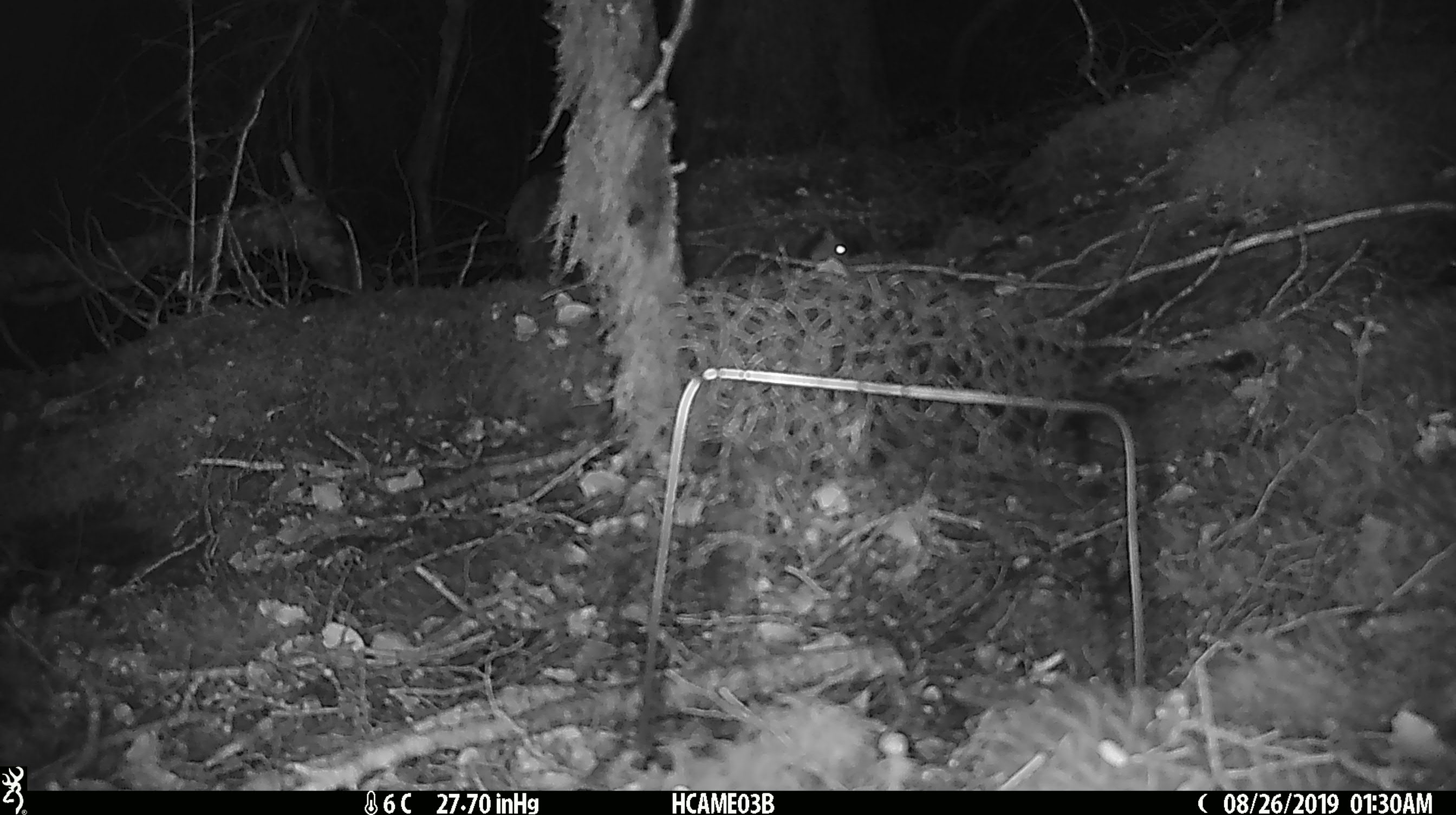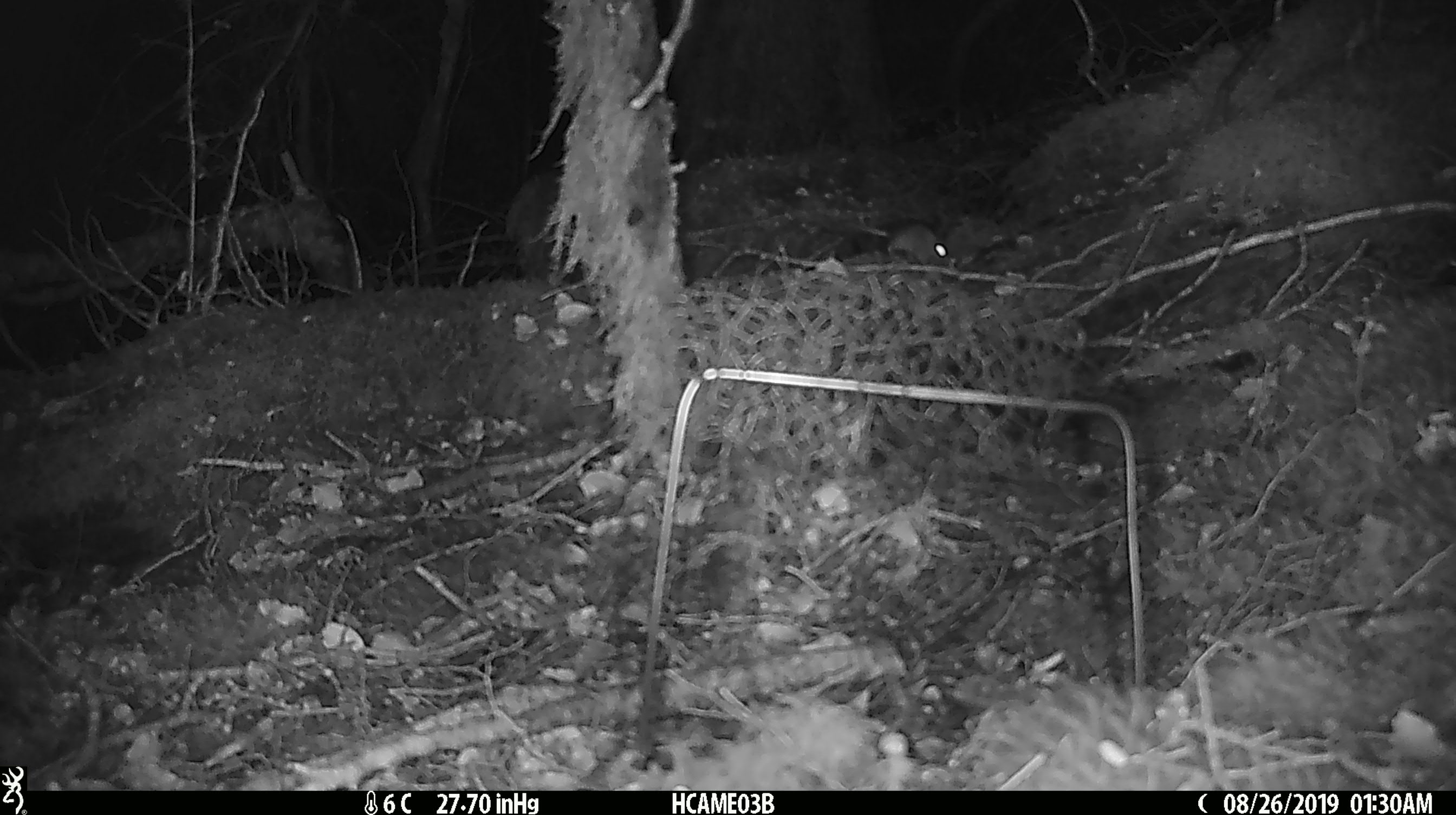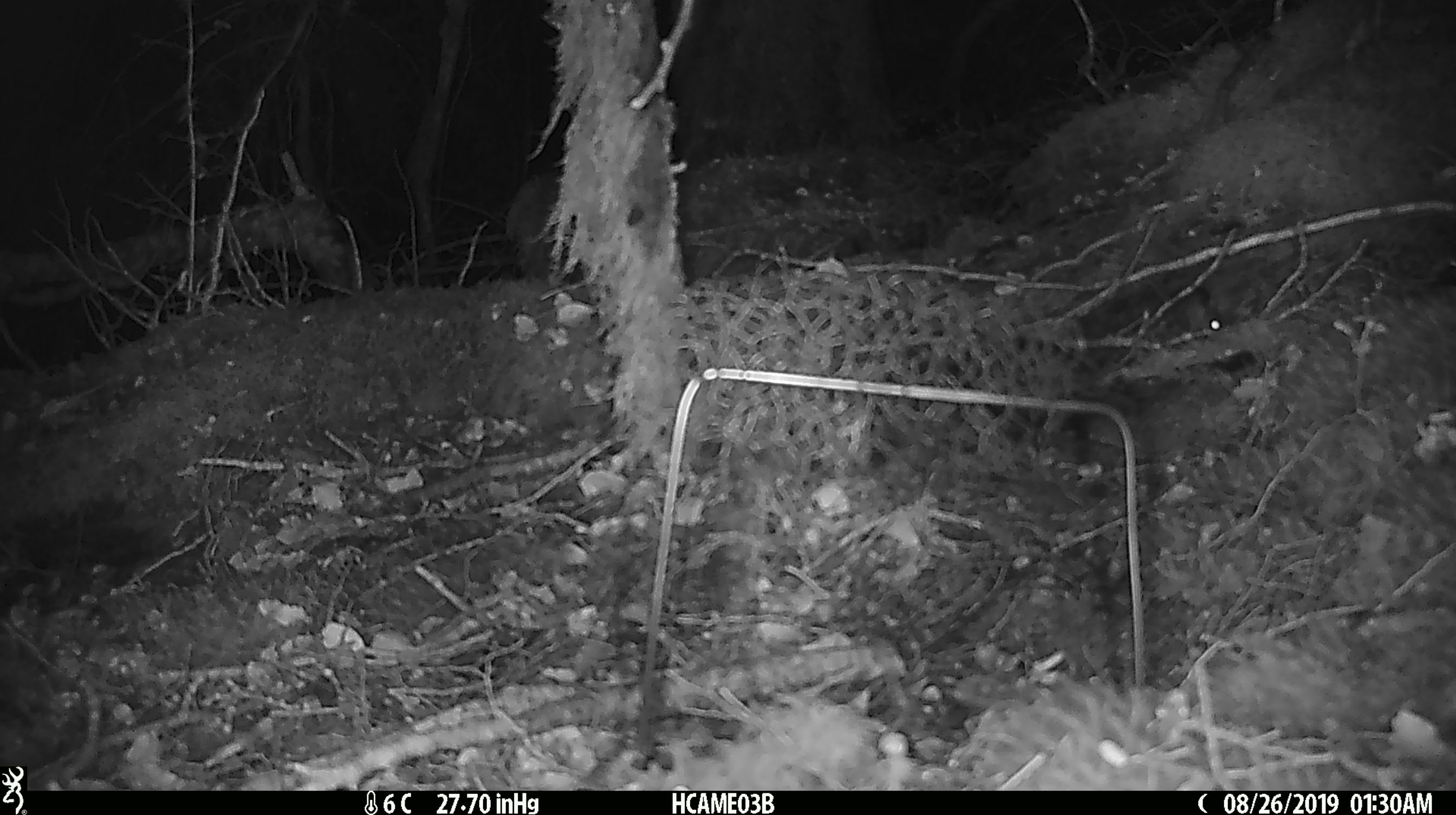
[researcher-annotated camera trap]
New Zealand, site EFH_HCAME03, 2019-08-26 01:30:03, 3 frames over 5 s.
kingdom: Animalia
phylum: Chordata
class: Mammalia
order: Rodentia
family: Muridae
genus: Mus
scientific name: Mus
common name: mouse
Mouse (Mus).